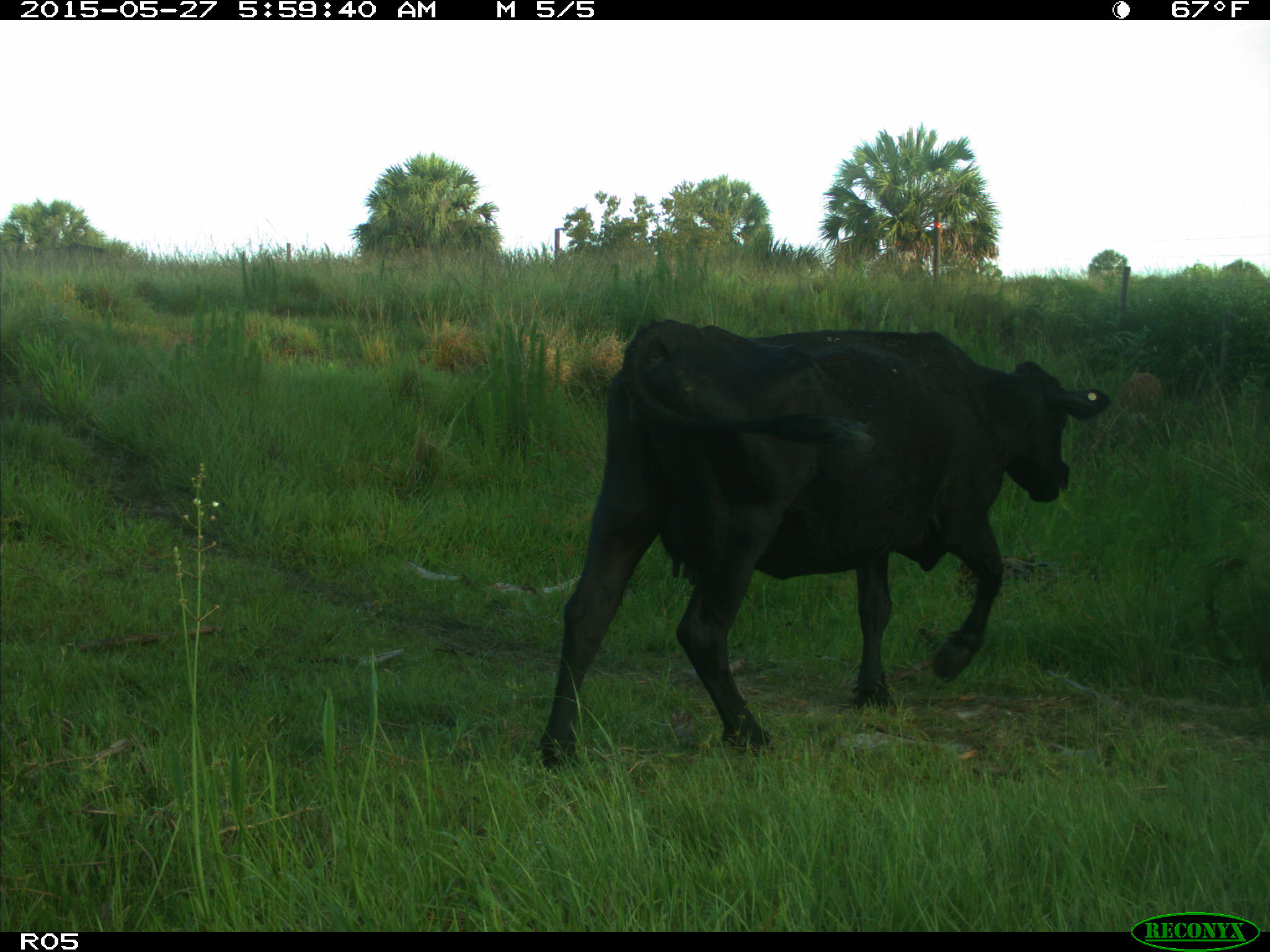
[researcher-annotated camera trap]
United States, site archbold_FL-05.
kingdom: Animalia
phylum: Chordata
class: Mammalia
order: Artiodactyla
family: Bovidae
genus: Bos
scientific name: Bos taurus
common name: domestic cow